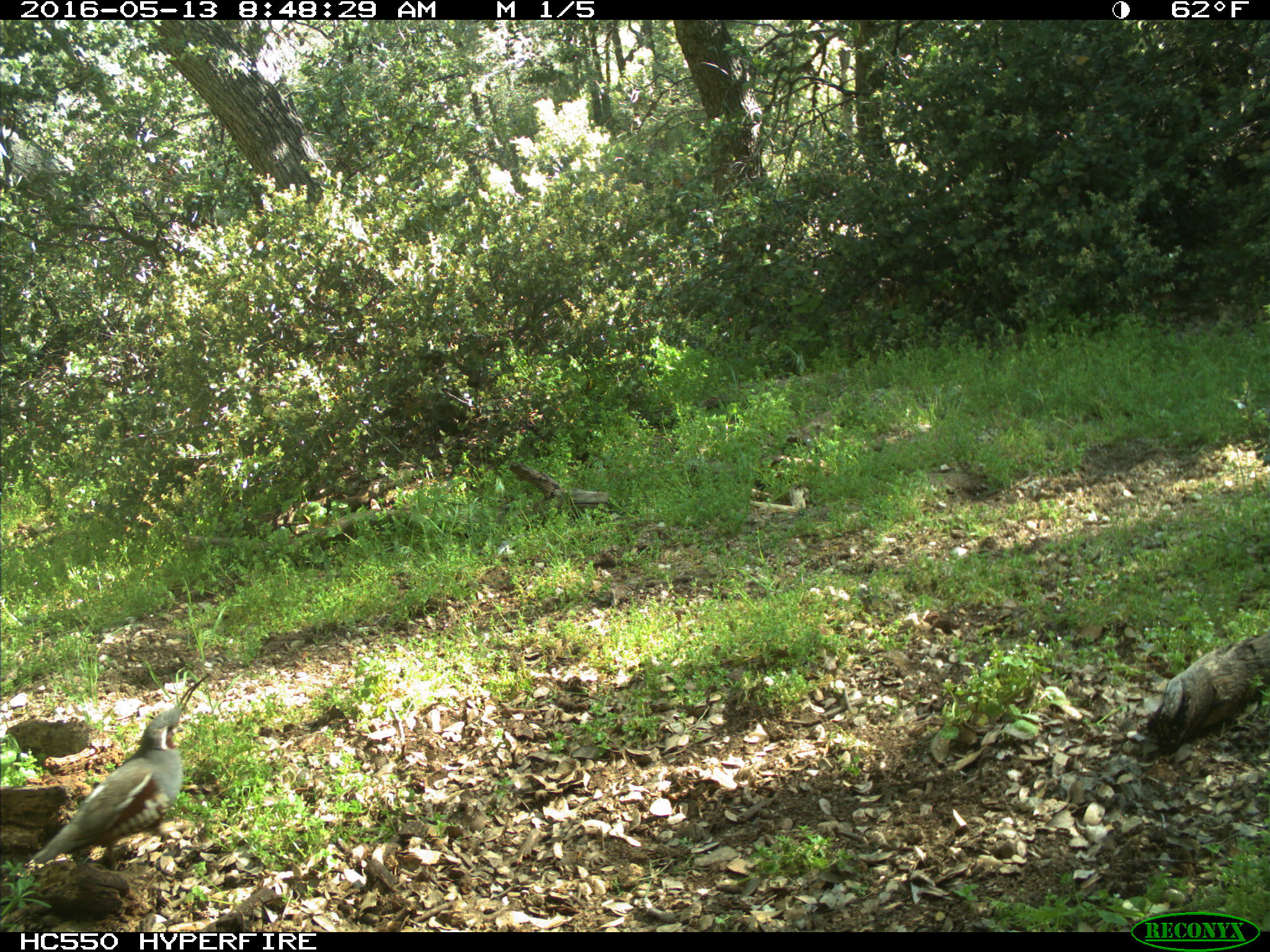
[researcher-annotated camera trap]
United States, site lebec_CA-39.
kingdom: Animalia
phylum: Chordata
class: Aves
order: Galliformes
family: Odontophoridae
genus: Callipepla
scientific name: Callipepla californica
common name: california quail